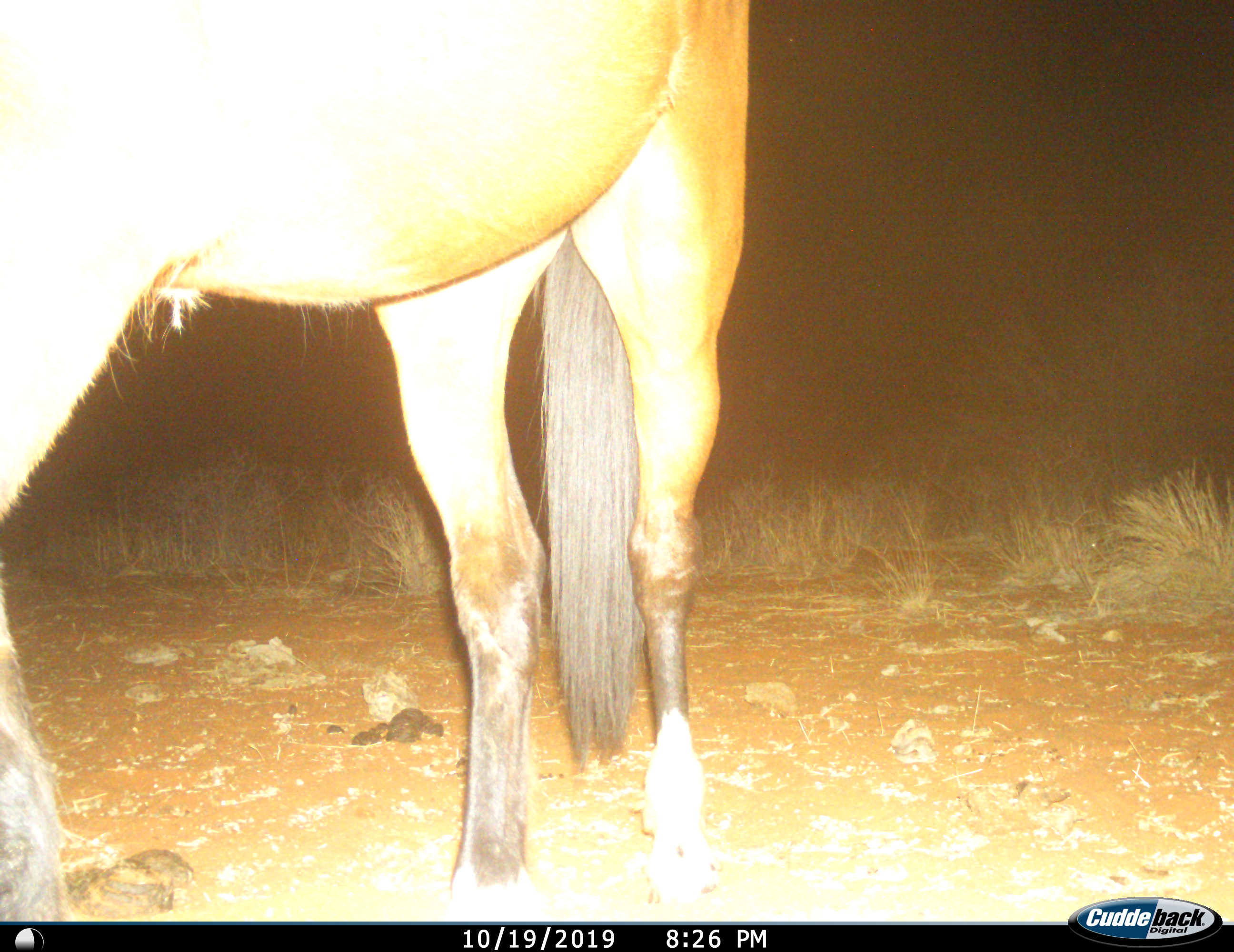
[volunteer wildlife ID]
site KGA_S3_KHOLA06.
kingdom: Animalia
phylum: Chordata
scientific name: Vertebrata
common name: domestic animal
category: domesticanimal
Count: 1.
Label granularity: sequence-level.